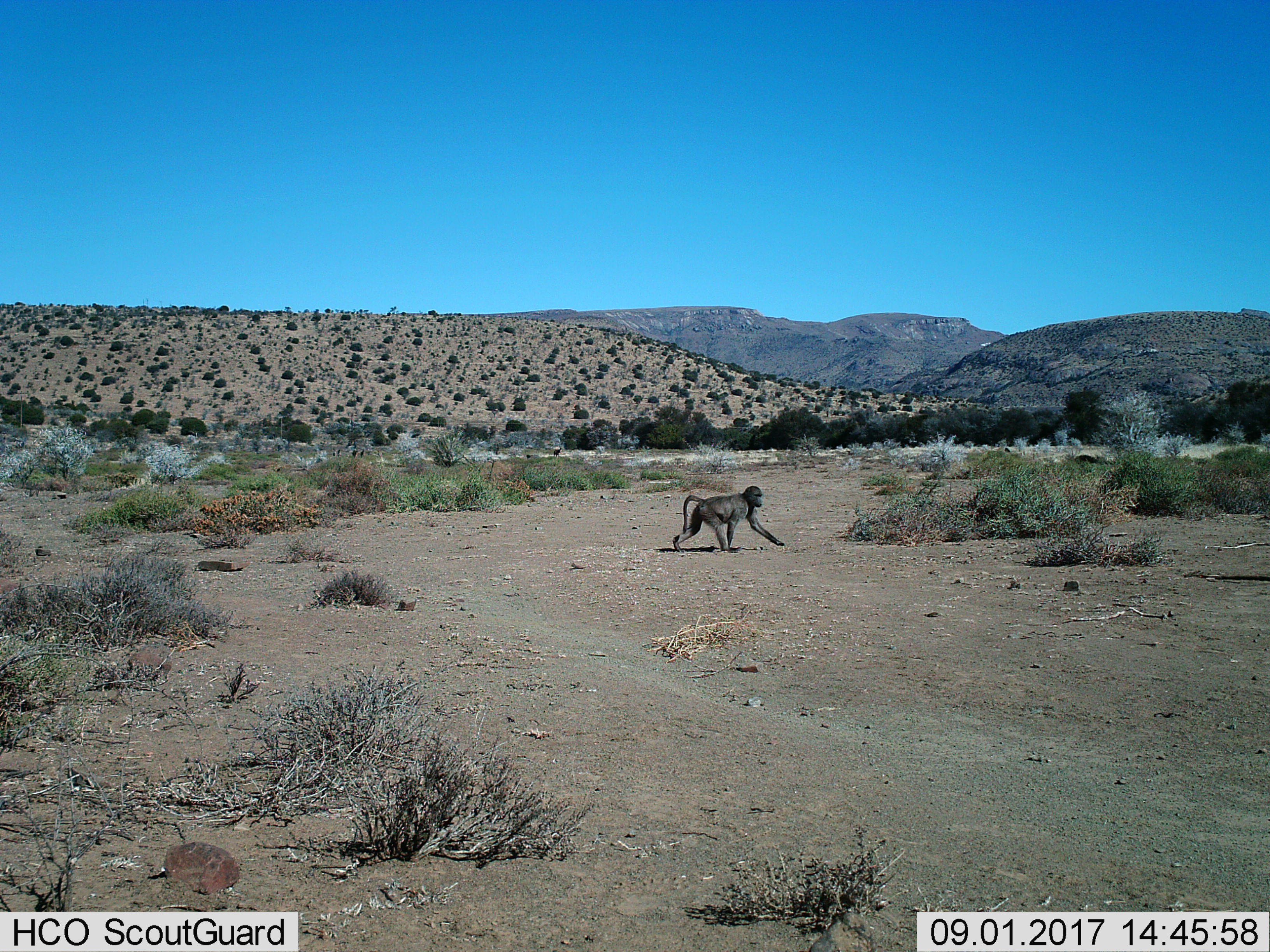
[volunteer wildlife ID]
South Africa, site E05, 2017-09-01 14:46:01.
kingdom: Animalia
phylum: Chordata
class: Mammalia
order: Primates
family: Cercopithecidae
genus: Papio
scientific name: Papio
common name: baboon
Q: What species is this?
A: Baboon (Papio).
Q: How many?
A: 1.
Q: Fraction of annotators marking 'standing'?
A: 0%.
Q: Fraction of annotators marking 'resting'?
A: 0%.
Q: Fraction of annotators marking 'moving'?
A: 100%.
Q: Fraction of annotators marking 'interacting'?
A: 0%.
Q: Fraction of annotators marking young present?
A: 0%.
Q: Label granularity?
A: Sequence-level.